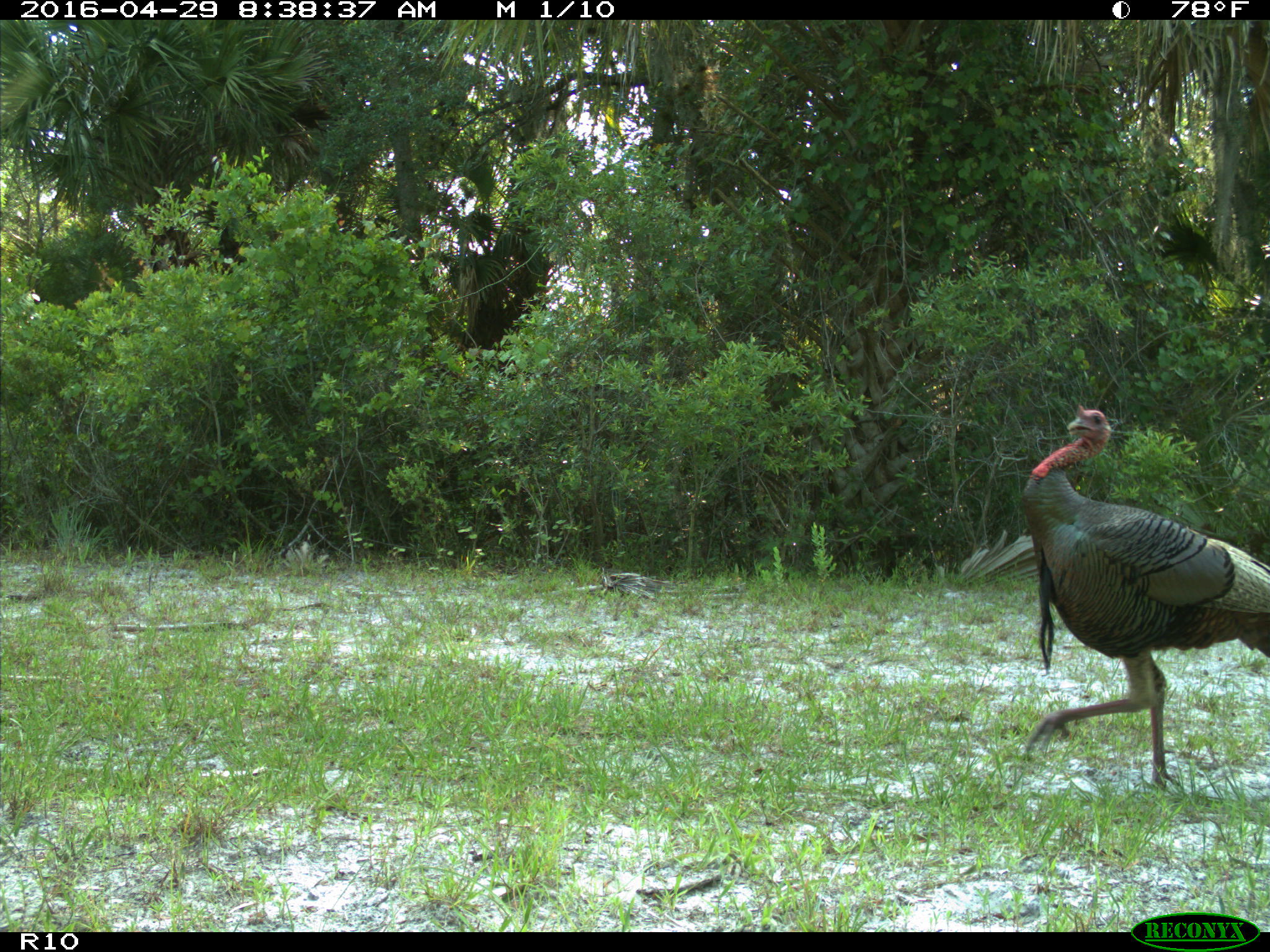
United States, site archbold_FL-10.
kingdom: Animalia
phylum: Chordata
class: Aves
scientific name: Aves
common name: birds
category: unidentified bird